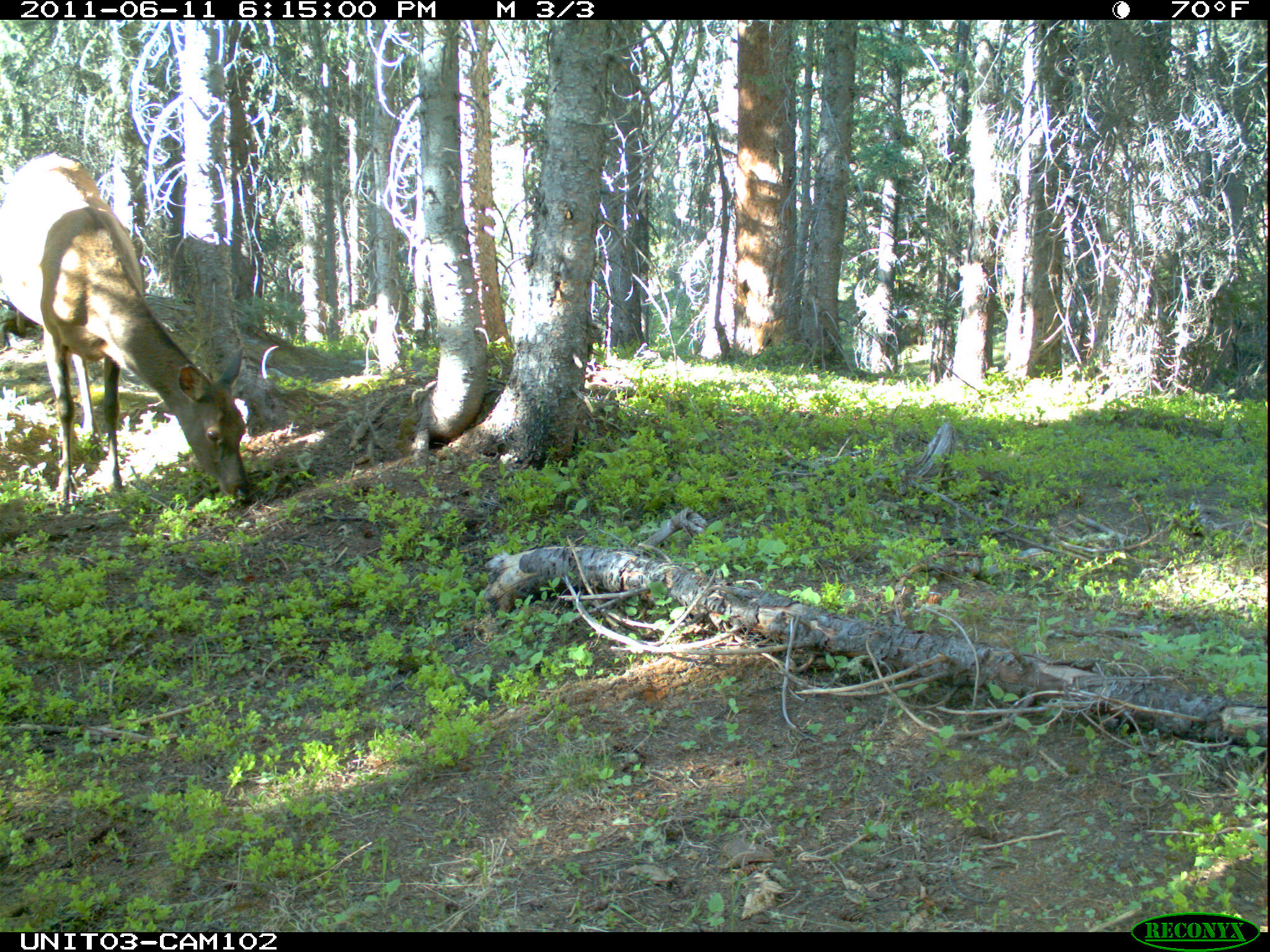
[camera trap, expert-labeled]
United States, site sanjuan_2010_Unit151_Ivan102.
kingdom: Animalia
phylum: Chordata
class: Mammalia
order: Artiodactyla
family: Cervidae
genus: Cervus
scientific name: Cervus elaphus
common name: red deer